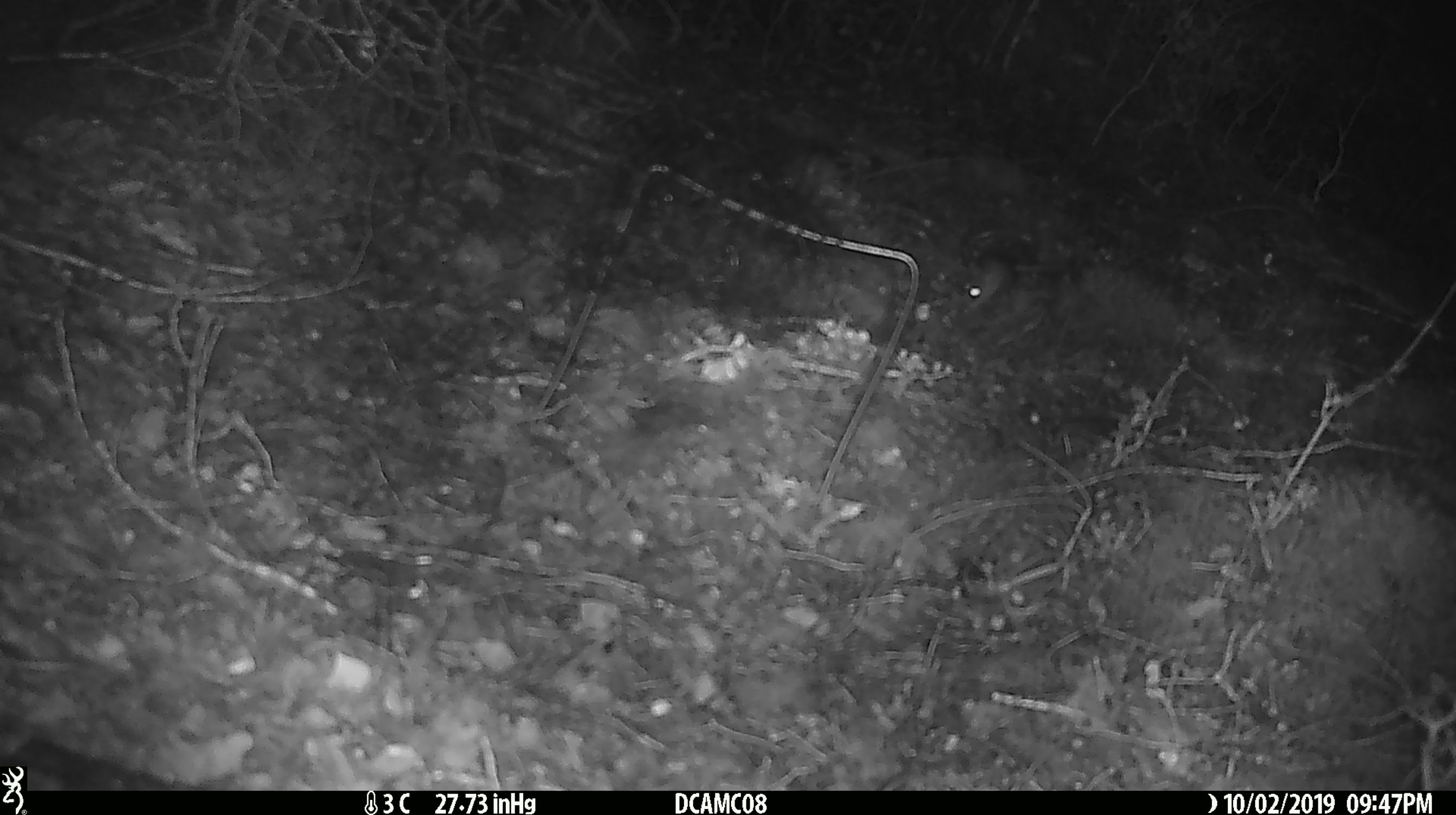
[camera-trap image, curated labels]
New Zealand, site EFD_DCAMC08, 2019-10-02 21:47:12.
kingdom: Animalia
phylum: Chordata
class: Mammalia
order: Rodentia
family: Muridae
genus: Mus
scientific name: Mus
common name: mouse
Mouse (Mus).